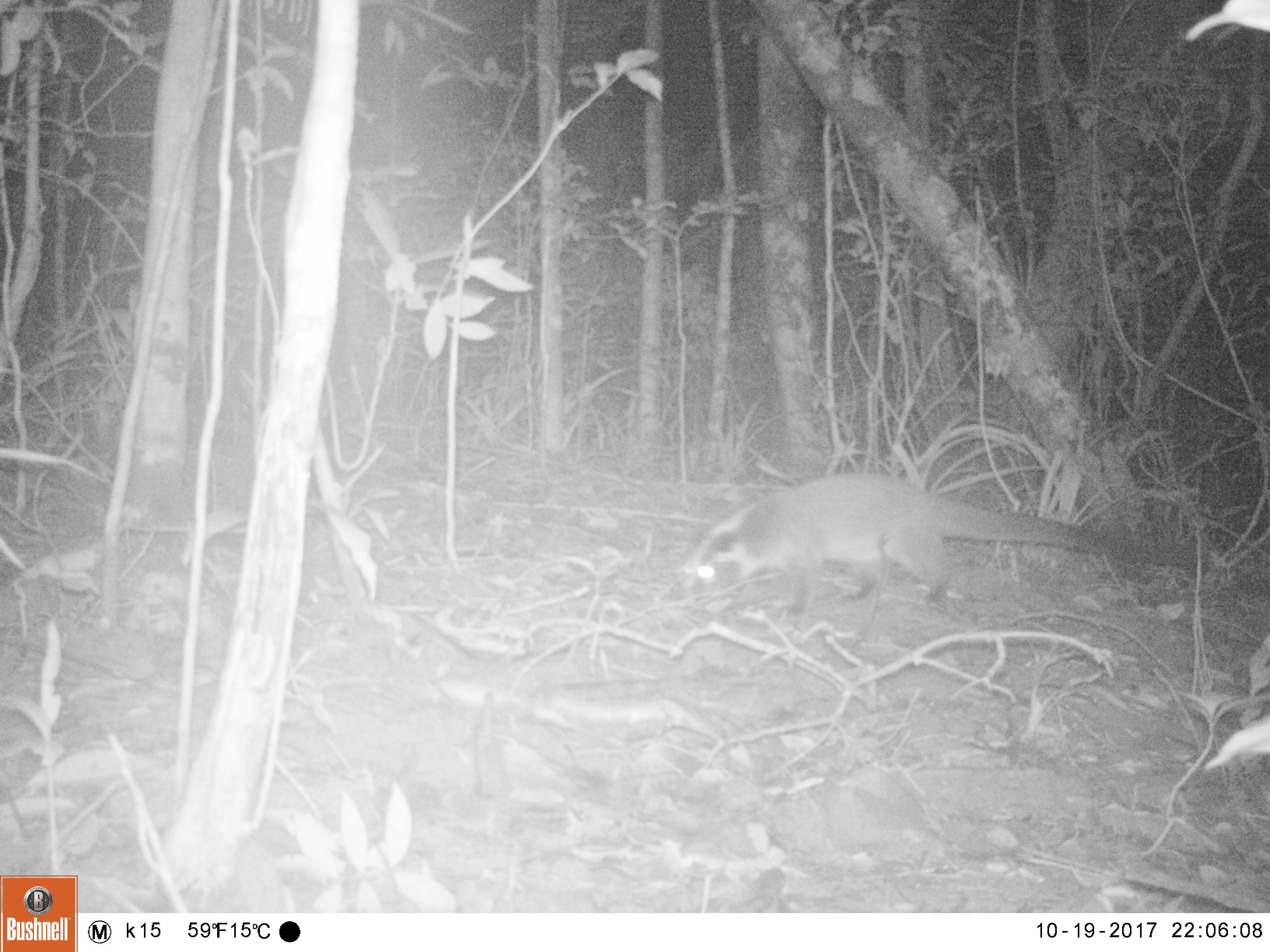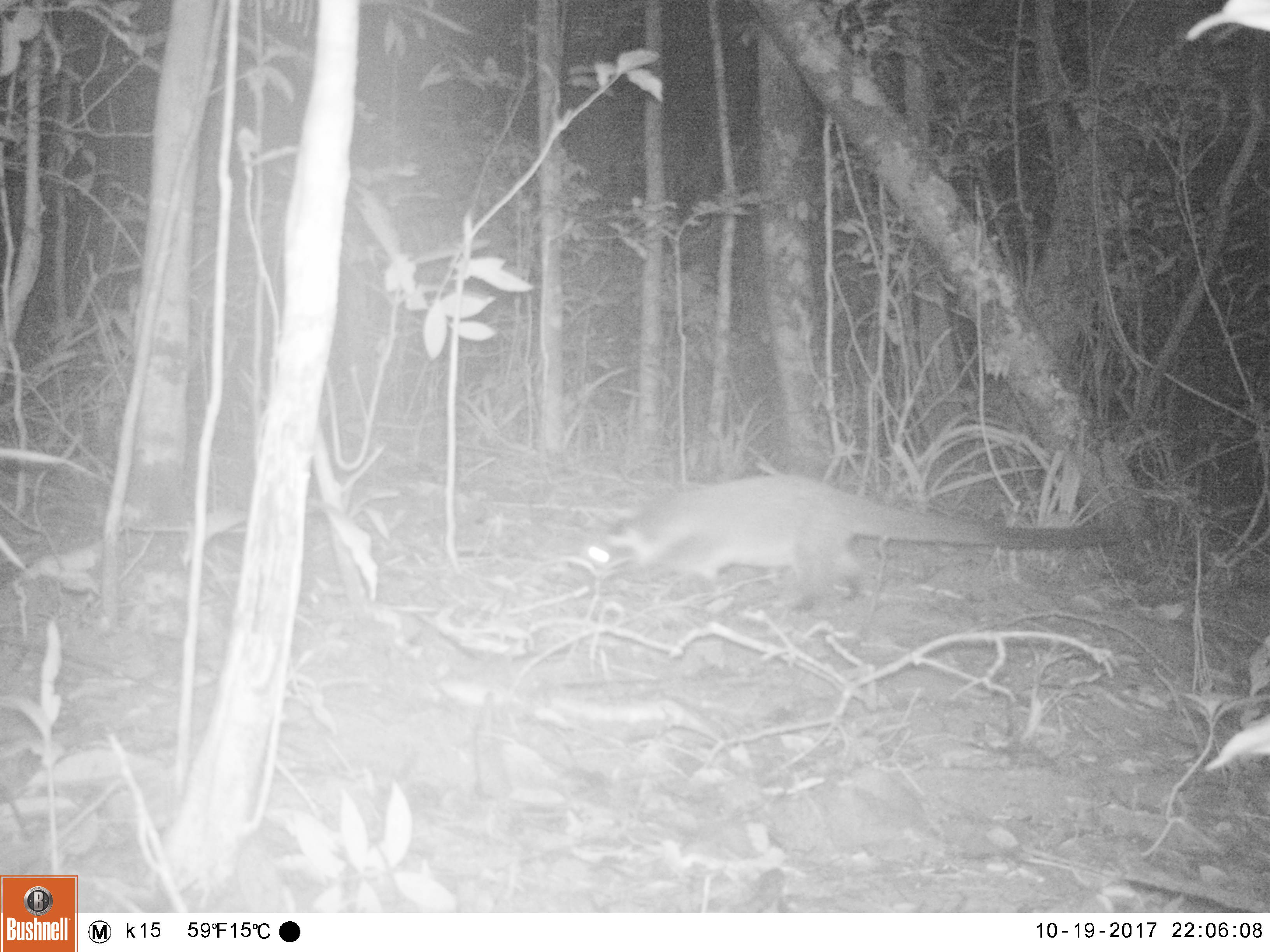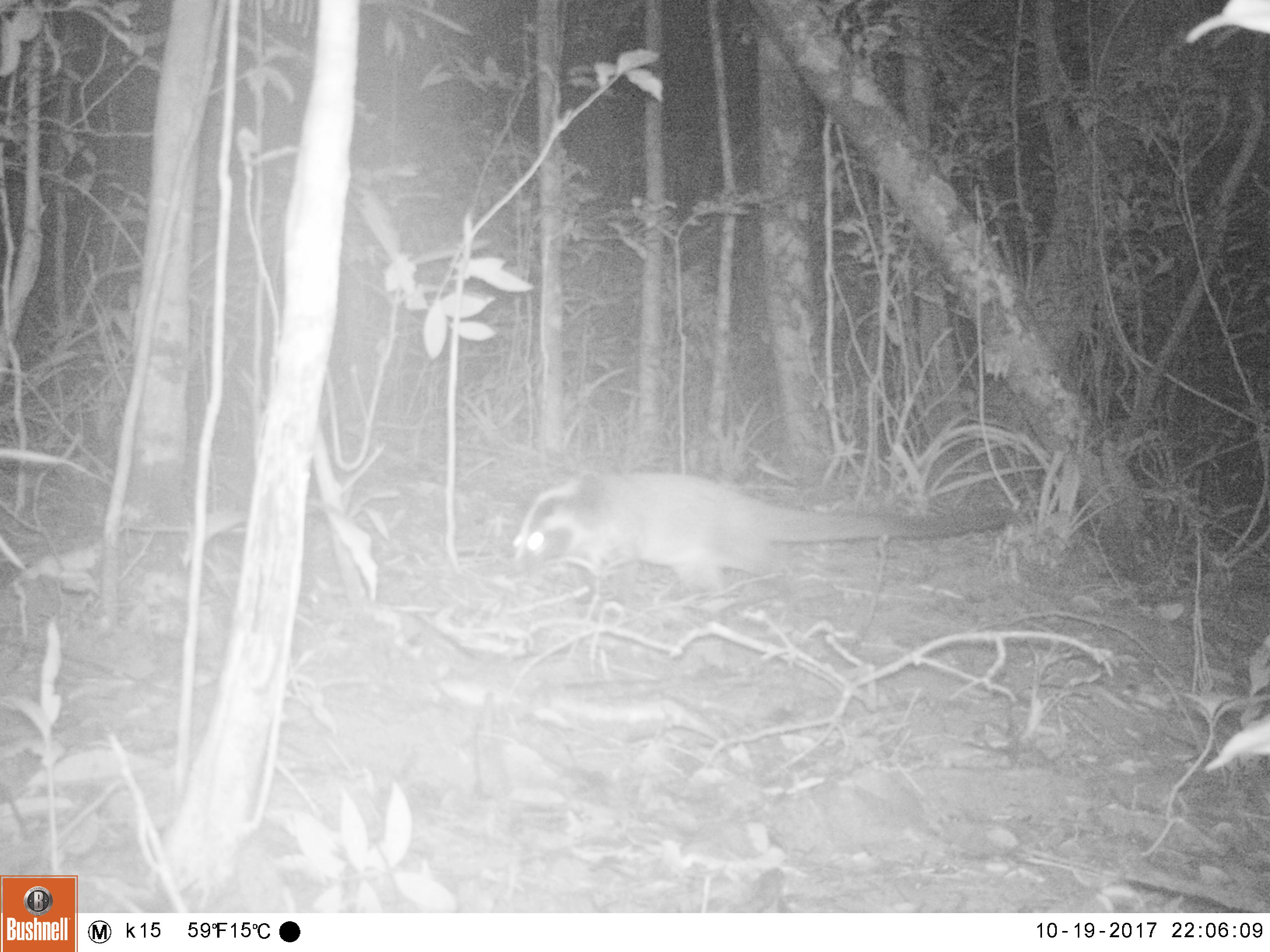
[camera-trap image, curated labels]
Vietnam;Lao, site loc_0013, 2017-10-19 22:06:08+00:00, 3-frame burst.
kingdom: Animalia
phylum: Chordata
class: Mammalia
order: Carnivora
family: Viverridae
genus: Paguma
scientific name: Paguma larvata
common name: masked palm civet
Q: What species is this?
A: Masked palm civet (Paguma larvata).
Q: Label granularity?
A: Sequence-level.